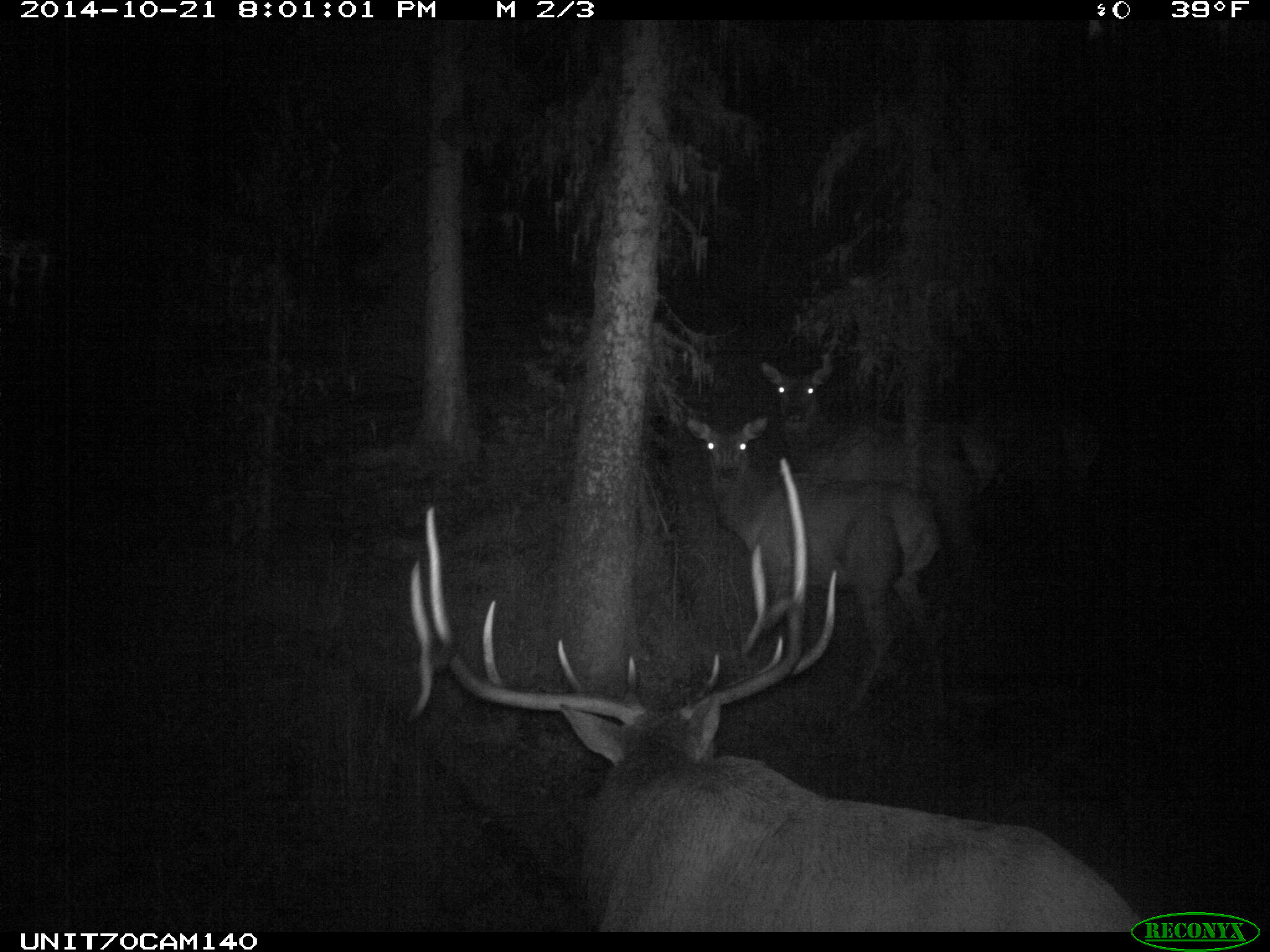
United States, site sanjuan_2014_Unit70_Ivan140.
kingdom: Animalia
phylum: Chordata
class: Mammalia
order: Artiodactyla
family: Cervidae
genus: Cervus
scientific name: Cervus elaphus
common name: red deer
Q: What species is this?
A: Cervus elaphus (red deer).